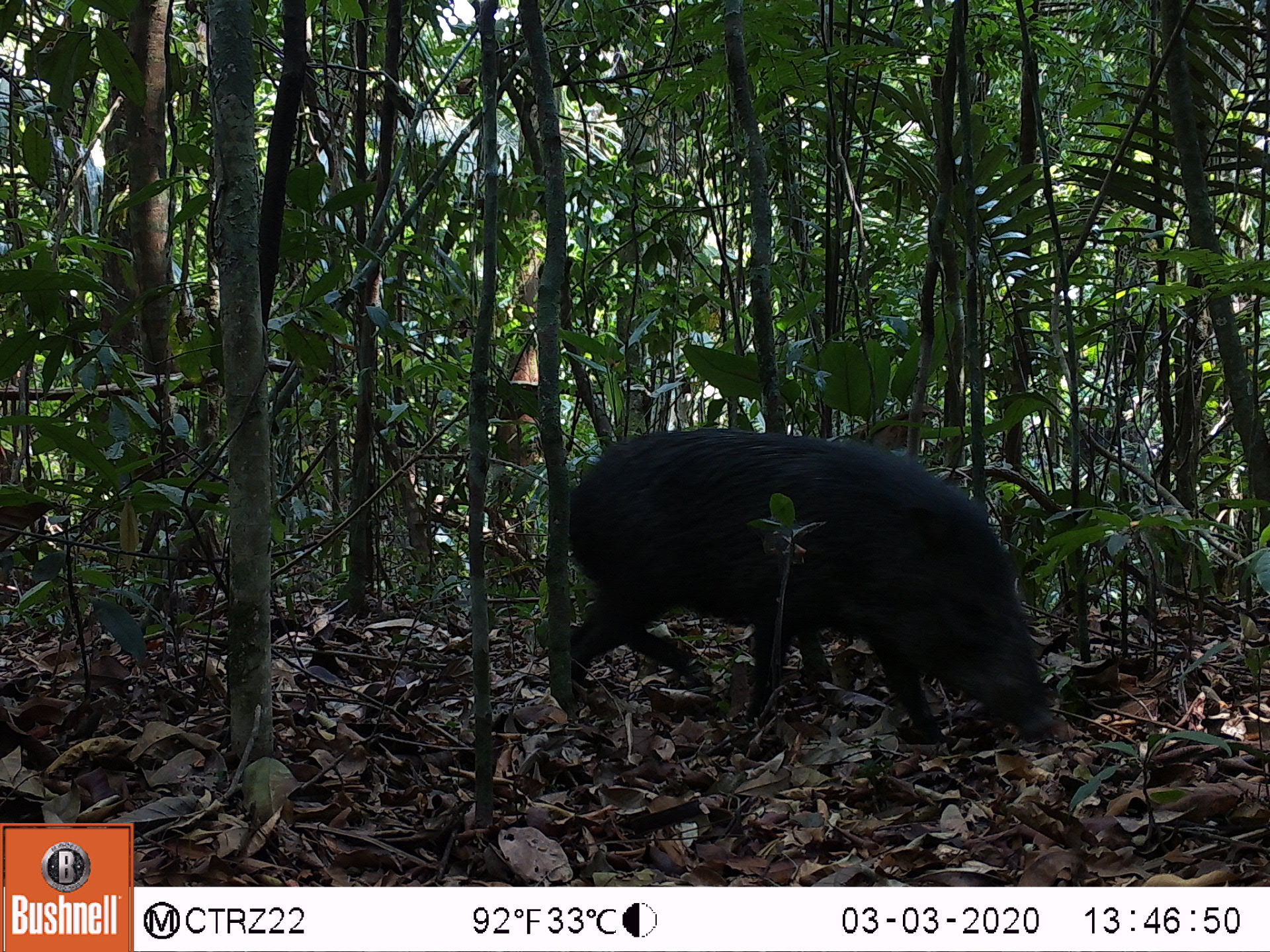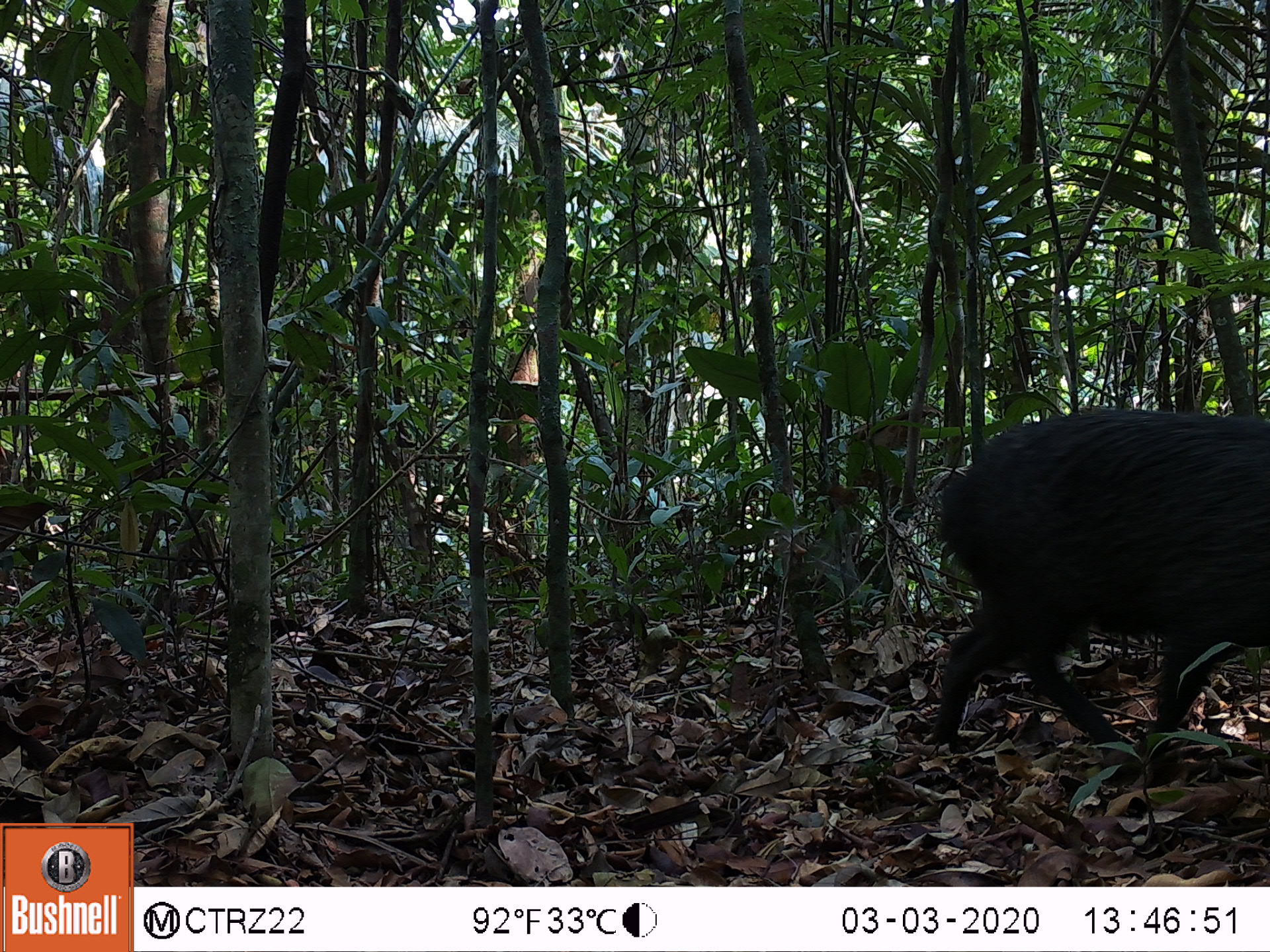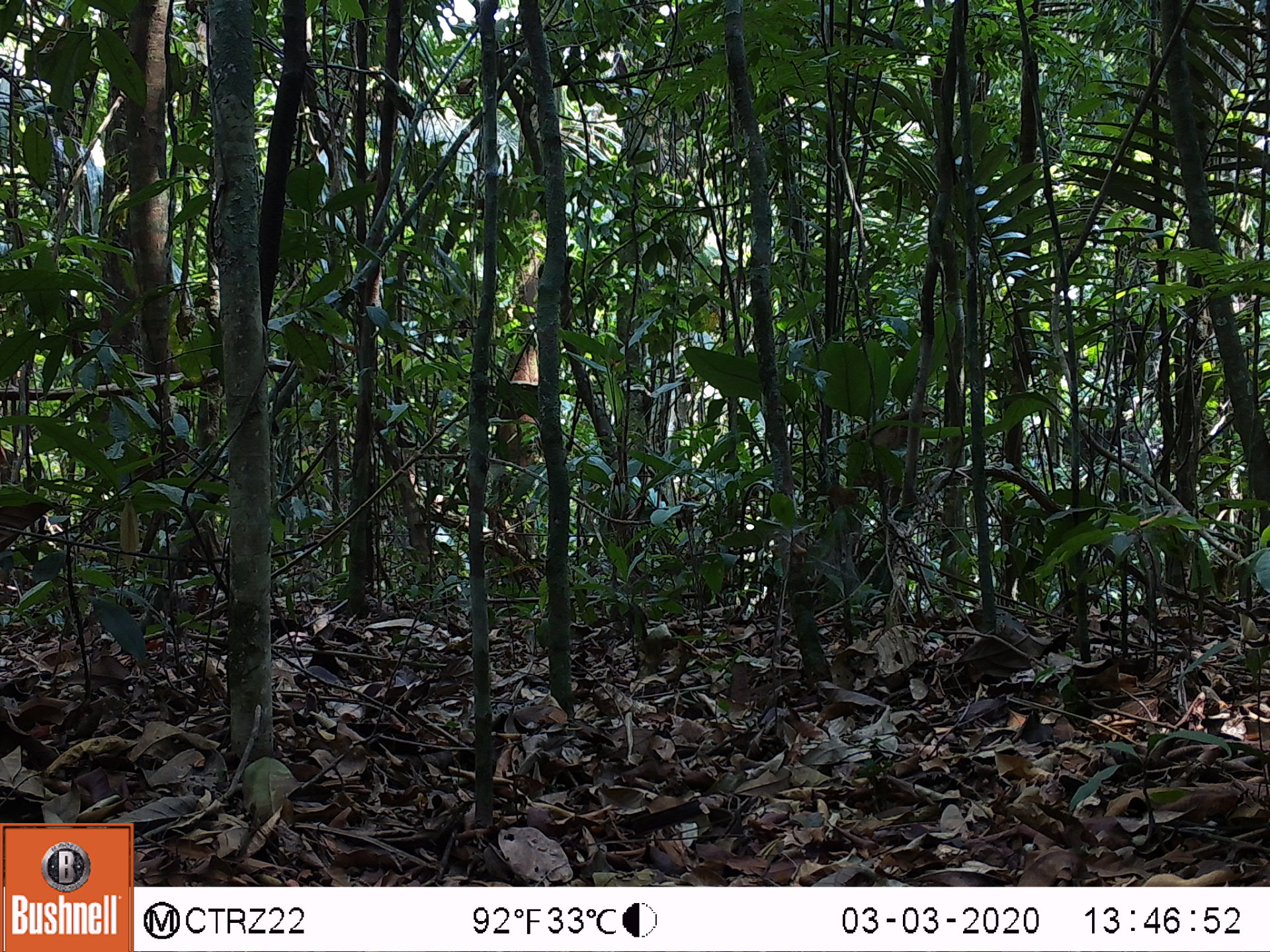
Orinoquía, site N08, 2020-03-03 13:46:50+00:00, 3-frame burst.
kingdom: Animalia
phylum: Chordata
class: Mammalia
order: Artiodactyla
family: Tayassuidae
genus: Tayassu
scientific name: Tayassu pecari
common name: white-lipped peccary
White-lipped peccary (Tayassu pecari).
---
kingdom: Animalia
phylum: Chordata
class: Mammalia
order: Artiodactyla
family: Tayassuidae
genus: Pecari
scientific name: Pecari tajacu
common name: collared peccary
Collared peccary (Pecari tajacu).